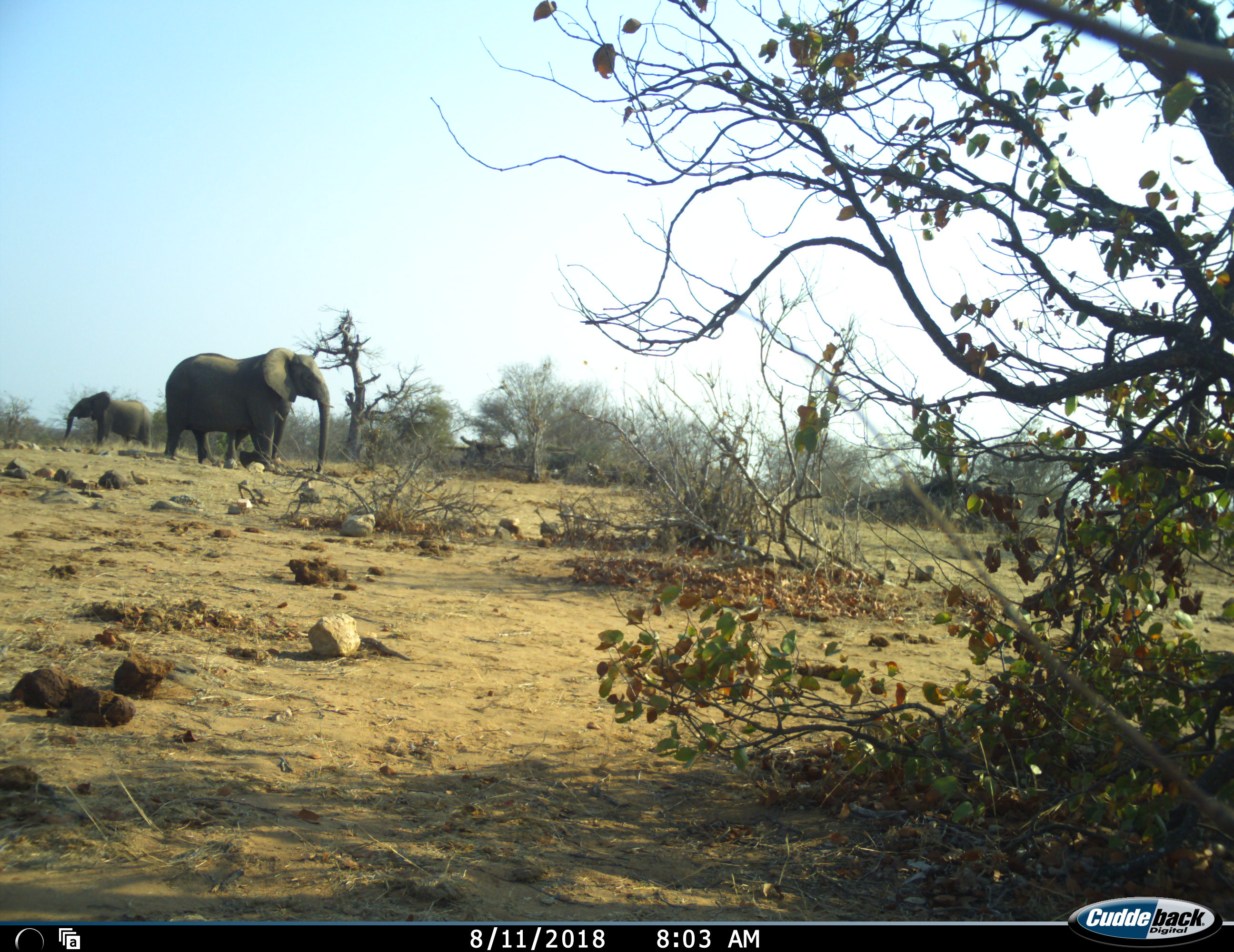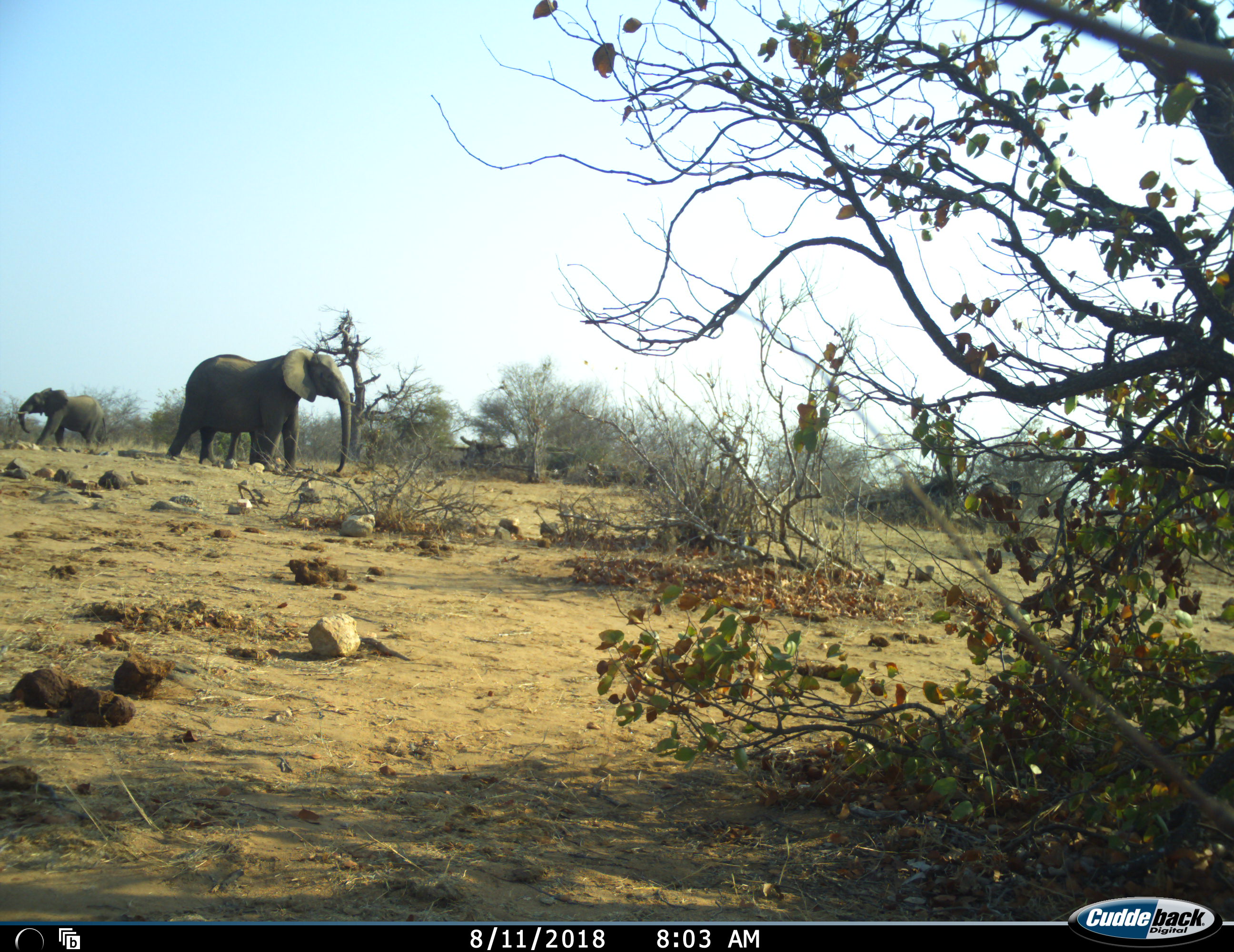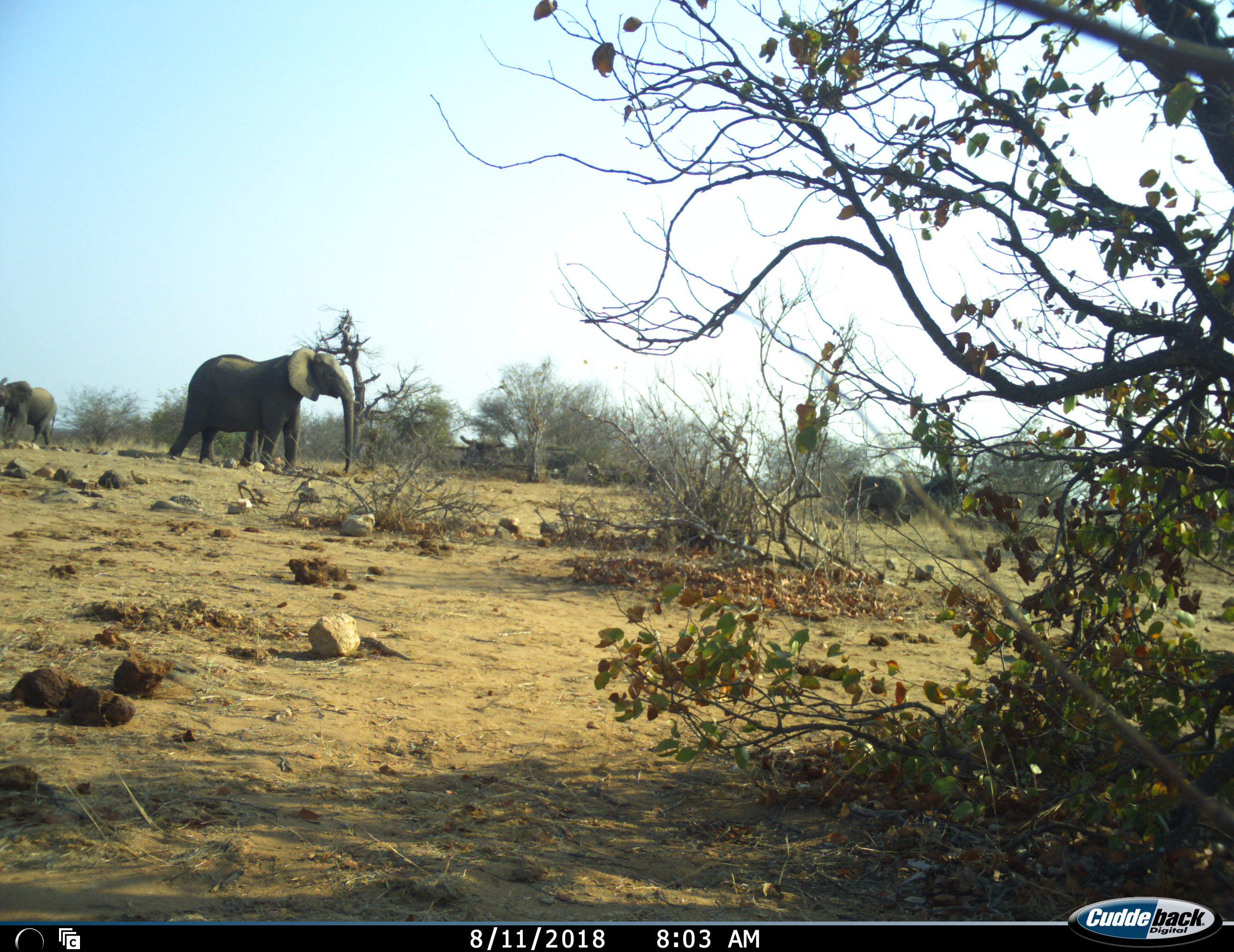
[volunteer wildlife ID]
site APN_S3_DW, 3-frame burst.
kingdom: Animalia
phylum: Chordata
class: Mammalia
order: Proboscidea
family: Elephantidae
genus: Loxodonta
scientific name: Loxodonta africana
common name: african bush elephant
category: elephant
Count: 3.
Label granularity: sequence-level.